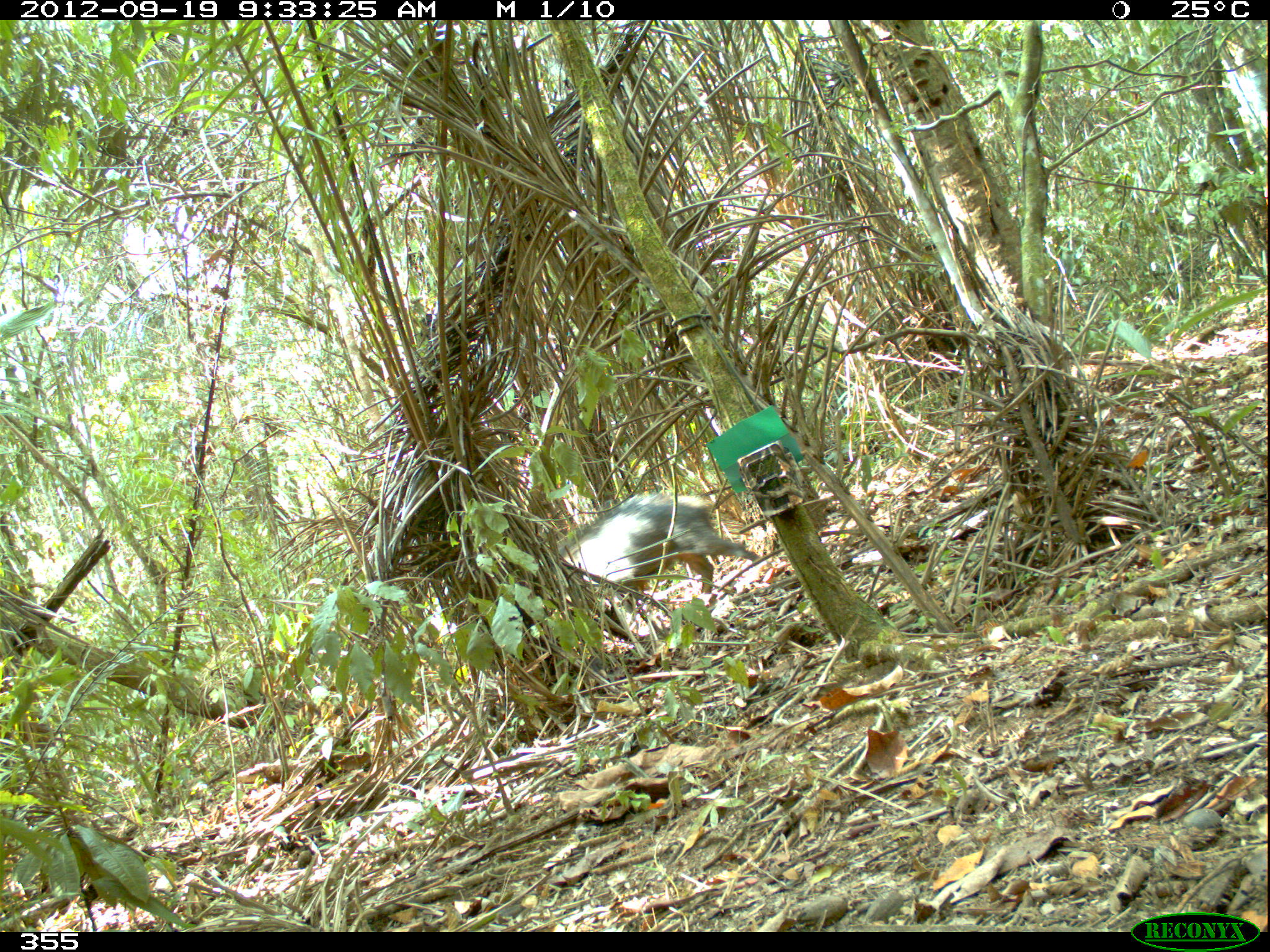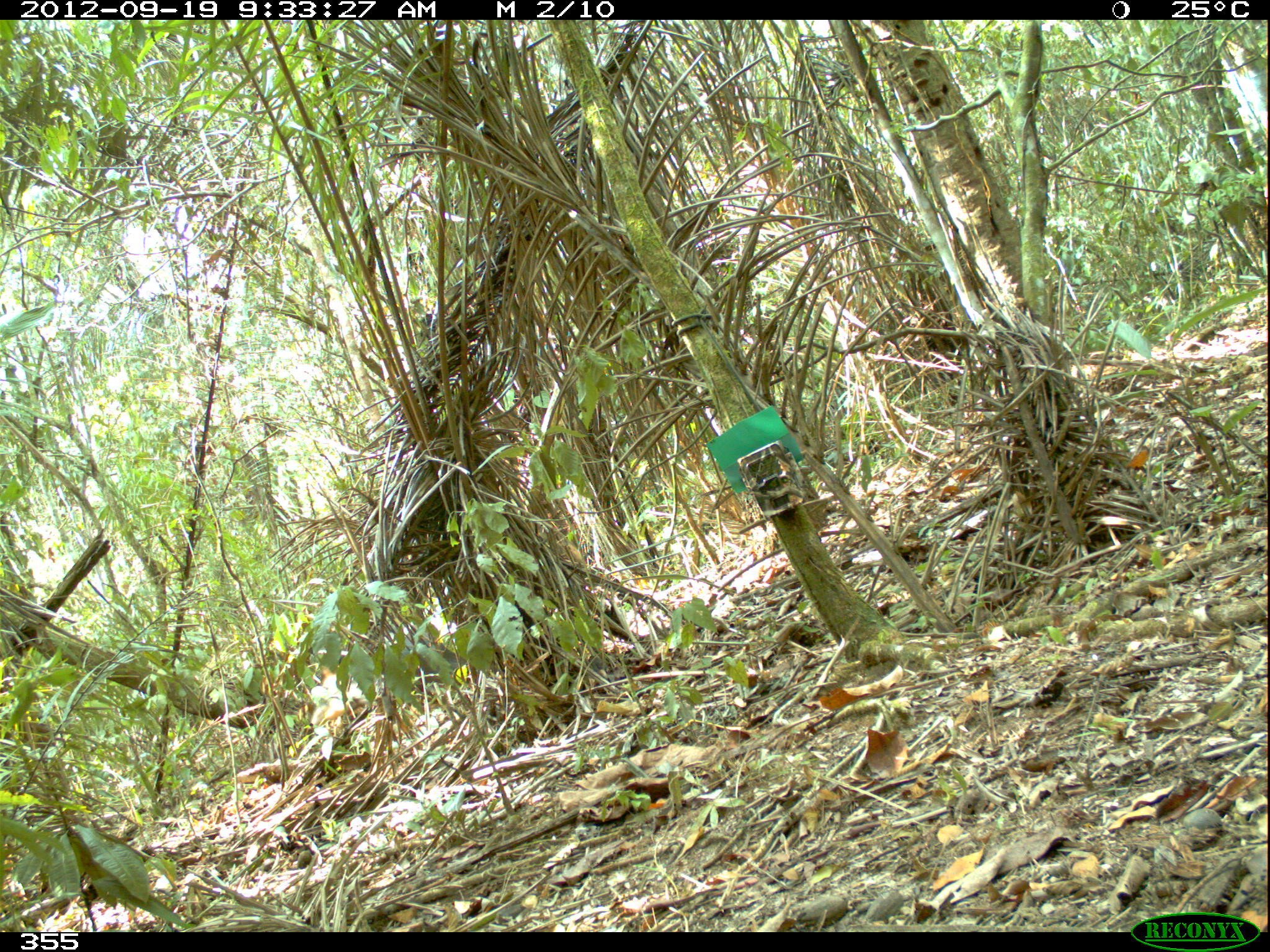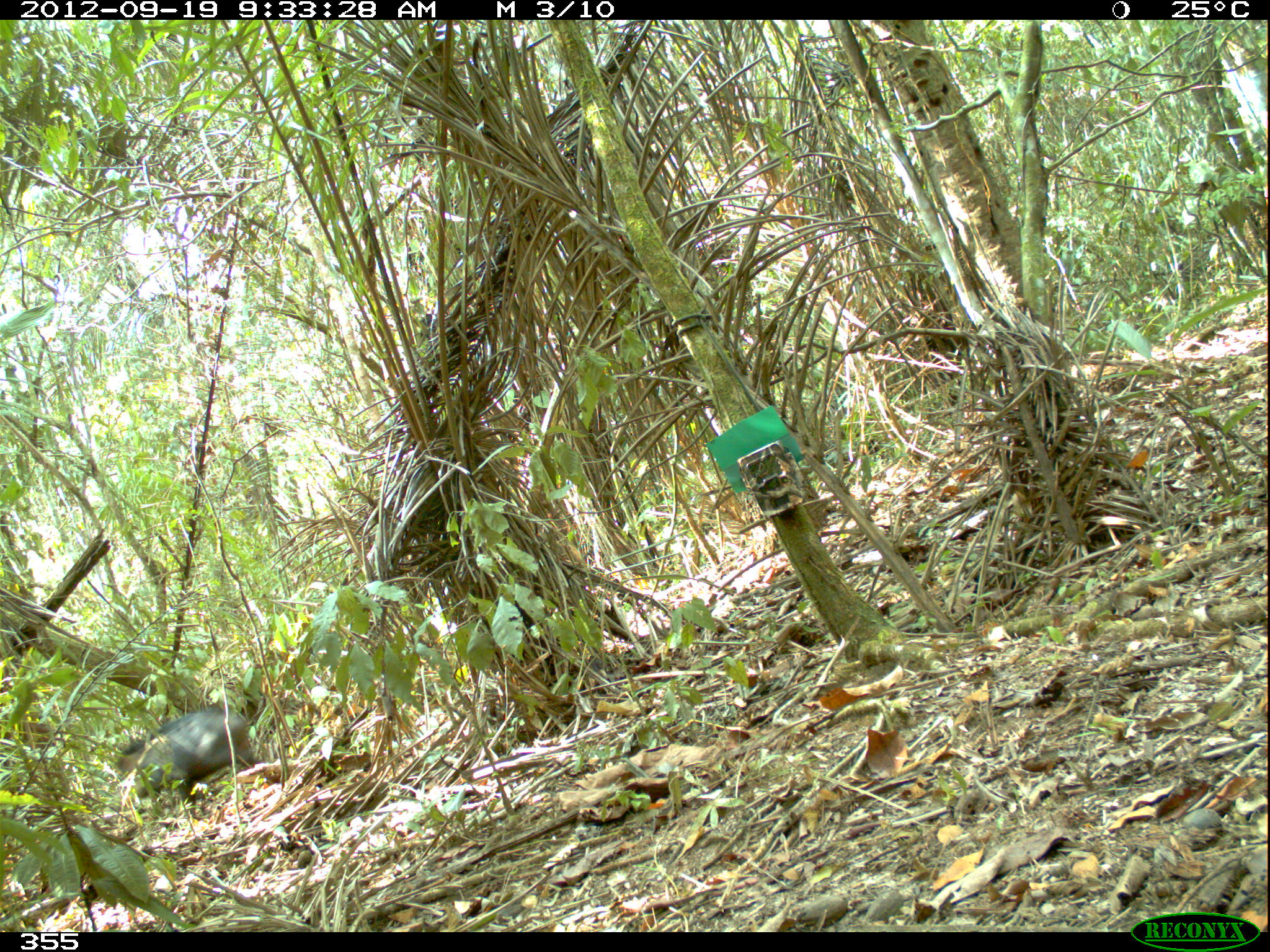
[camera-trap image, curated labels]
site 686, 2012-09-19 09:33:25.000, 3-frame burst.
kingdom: Animalia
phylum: Chordata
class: Mammalia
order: Artiodactyla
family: Tayassuidae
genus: Tayassu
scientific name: Tayassu pecari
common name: white-lipped peccary